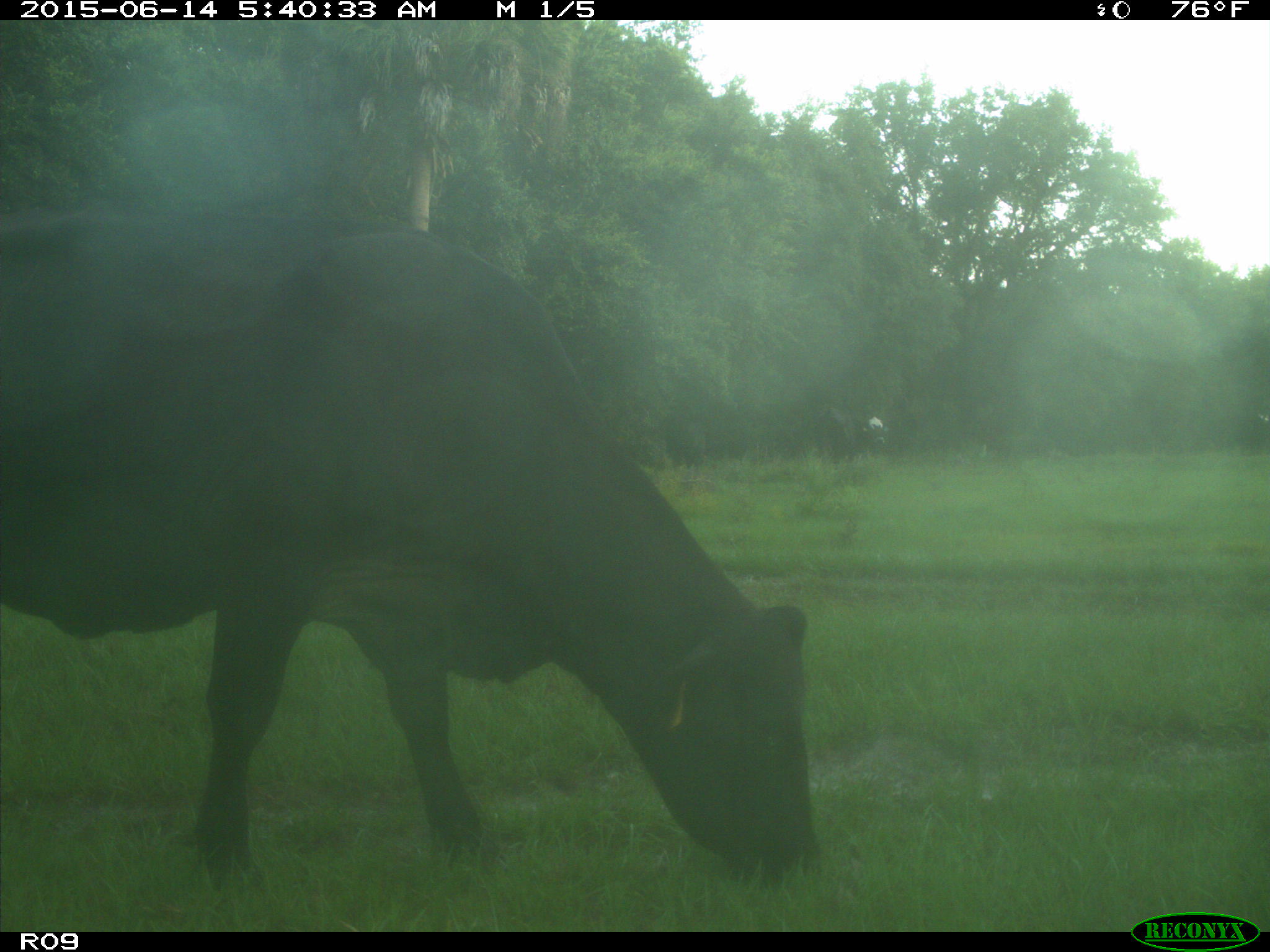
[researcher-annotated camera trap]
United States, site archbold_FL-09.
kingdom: Animalia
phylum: Chordata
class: Mammalia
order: Artiodactyla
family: Bovidae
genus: Bos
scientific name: Bos taurus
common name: domestic cow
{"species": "Bos taurus (domestic cow)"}